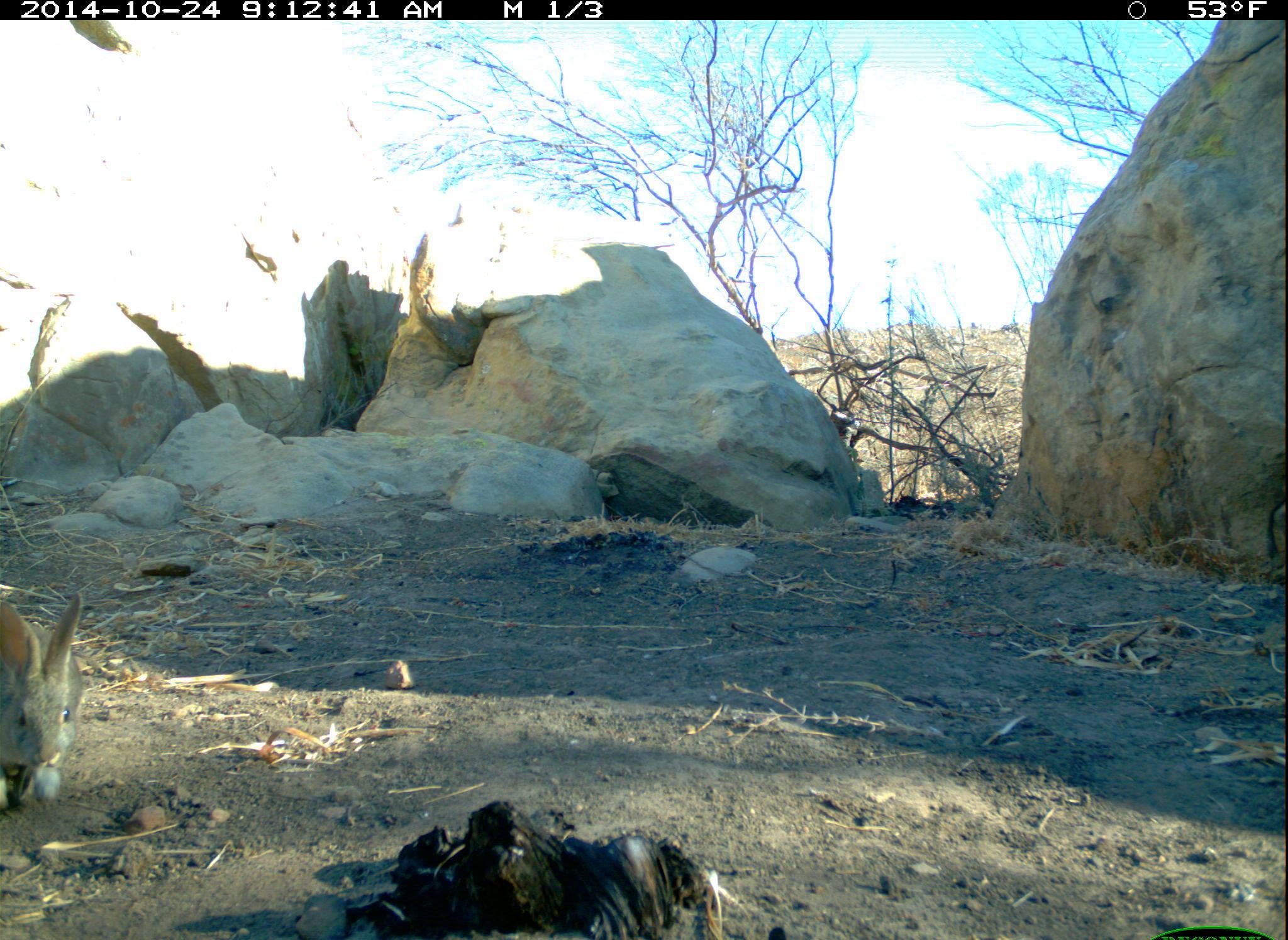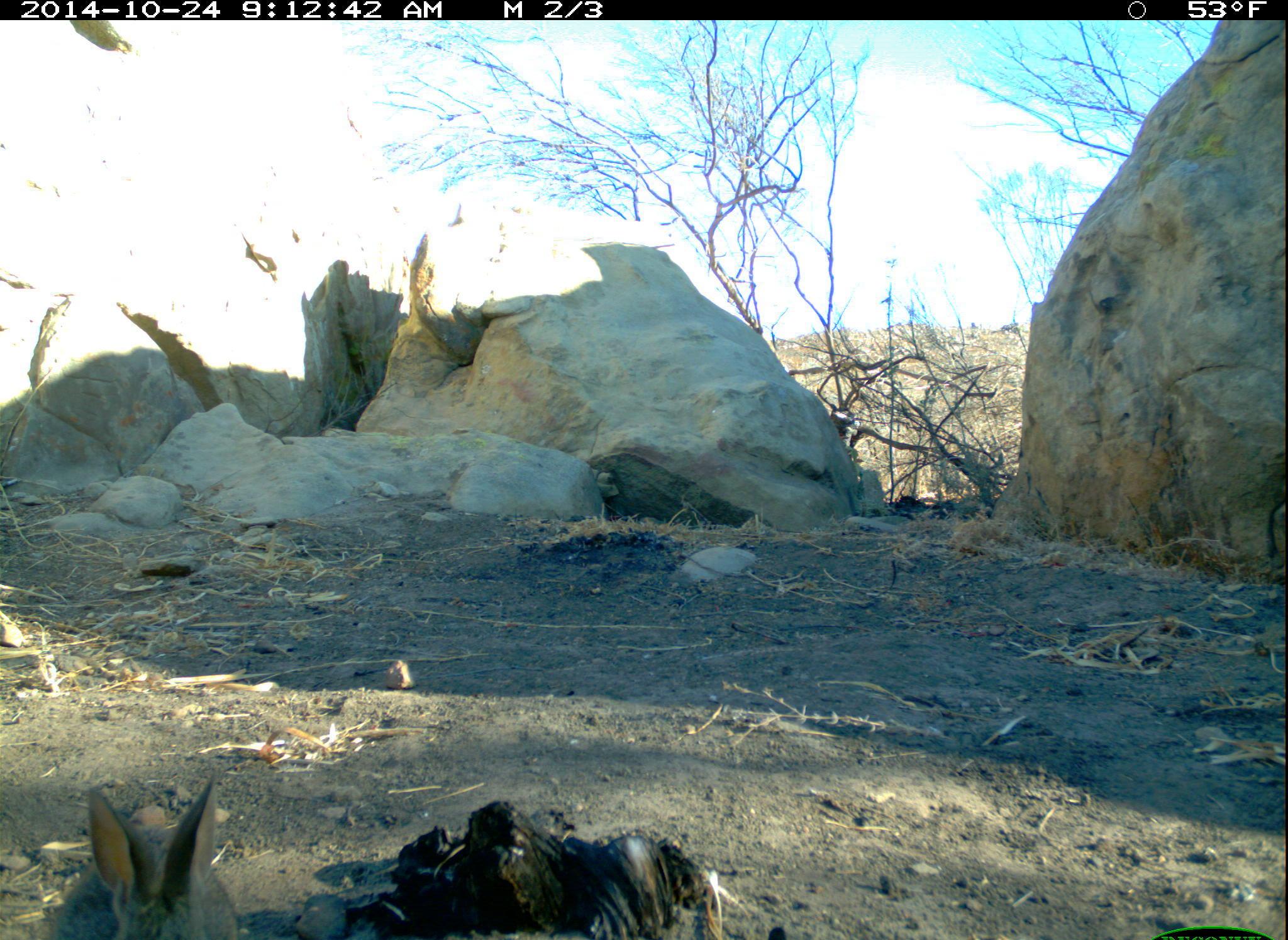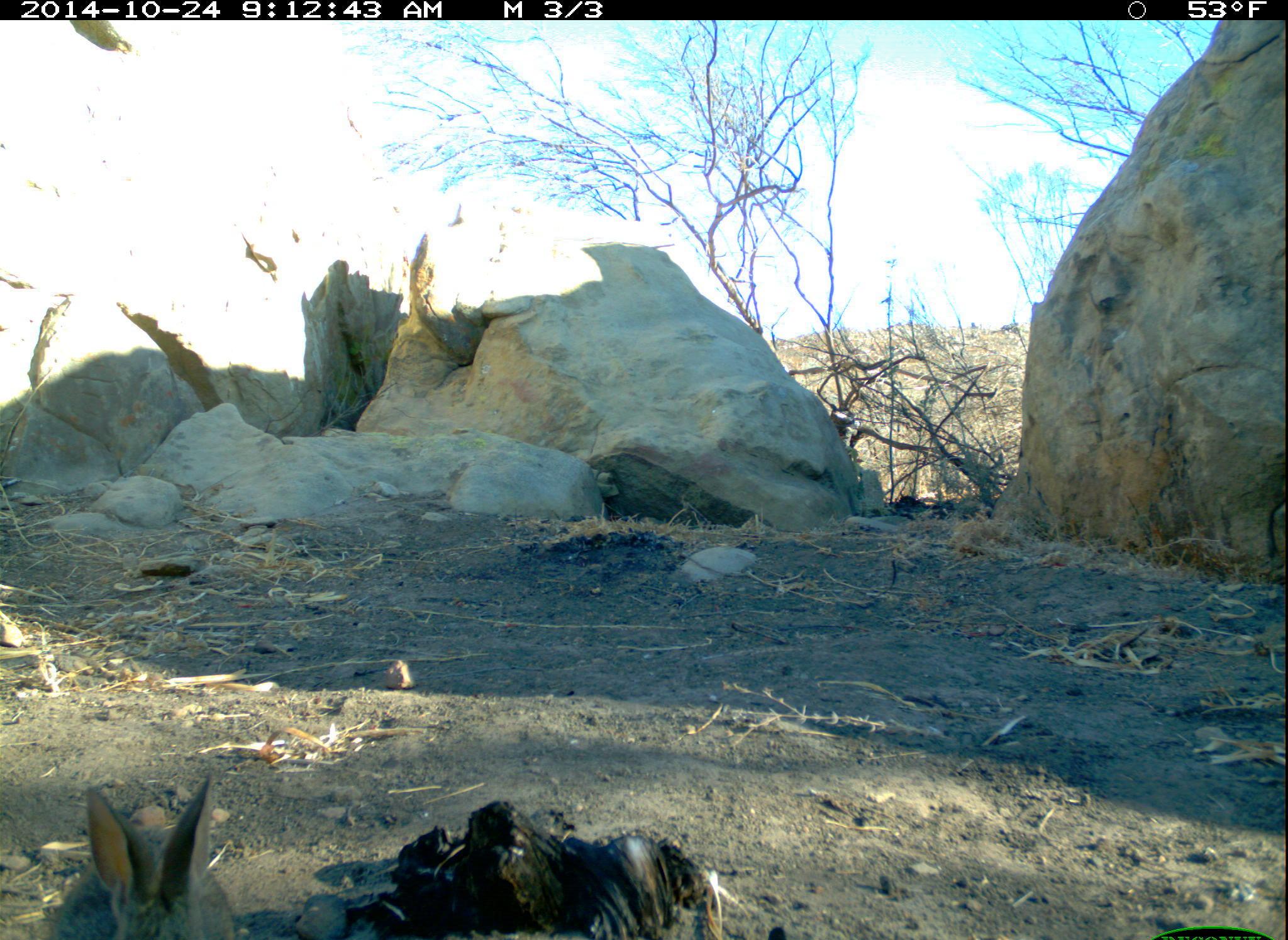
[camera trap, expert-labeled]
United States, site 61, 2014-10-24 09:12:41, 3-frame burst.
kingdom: Animalia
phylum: Chordata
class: Mammalia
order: Lagomorpha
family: Leporidae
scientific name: Leporidae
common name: rabbits and hares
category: rabbit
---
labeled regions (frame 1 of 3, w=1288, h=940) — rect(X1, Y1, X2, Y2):
rabbit: rect(3, 585, 97, 813)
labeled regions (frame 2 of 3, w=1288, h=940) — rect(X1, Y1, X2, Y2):
rabbit: rect(68, 773, 256, 937)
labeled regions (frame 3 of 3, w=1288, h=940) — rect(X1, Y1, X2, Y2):
rabbit: rect(42, 773, 243, 940)